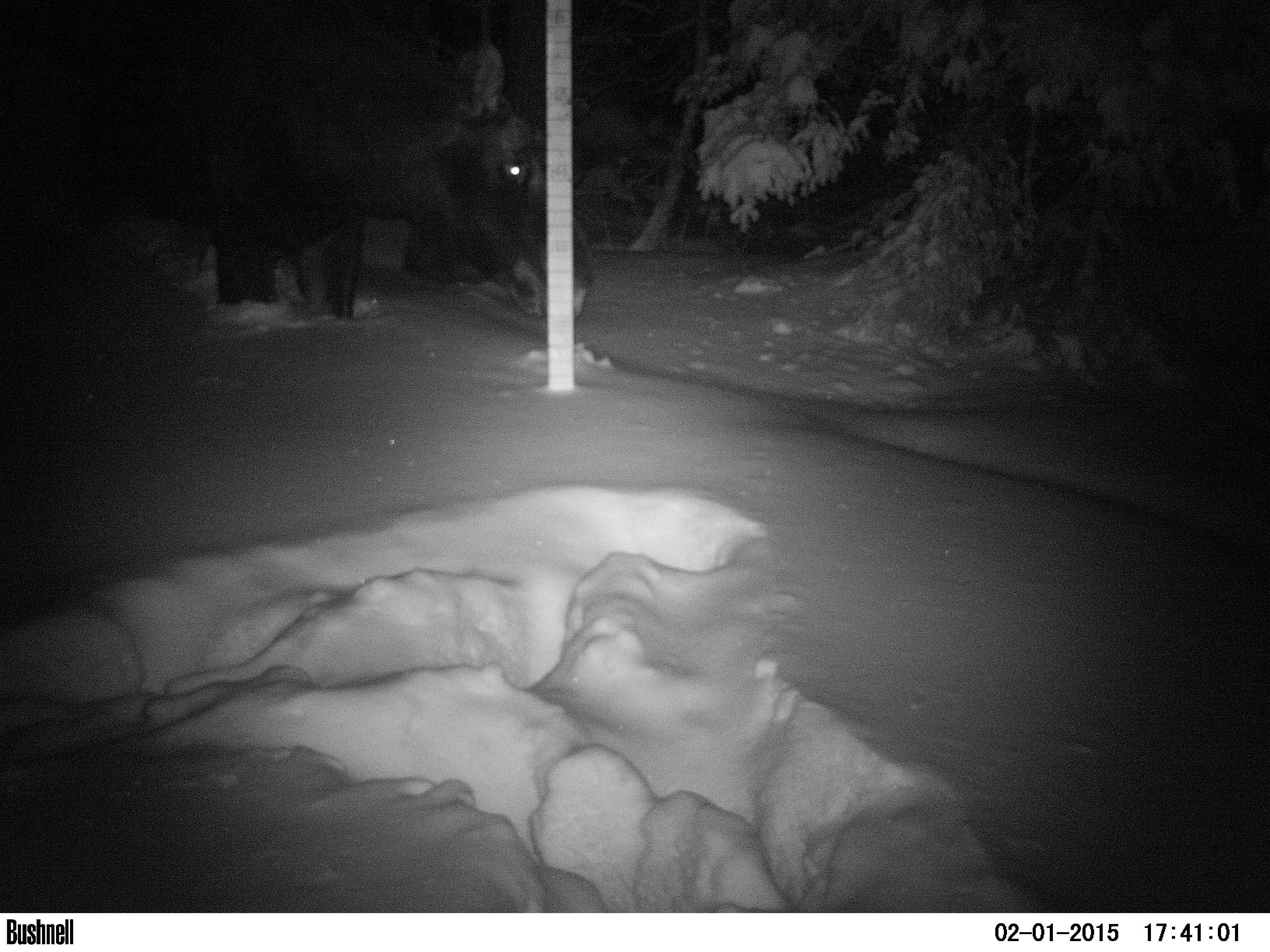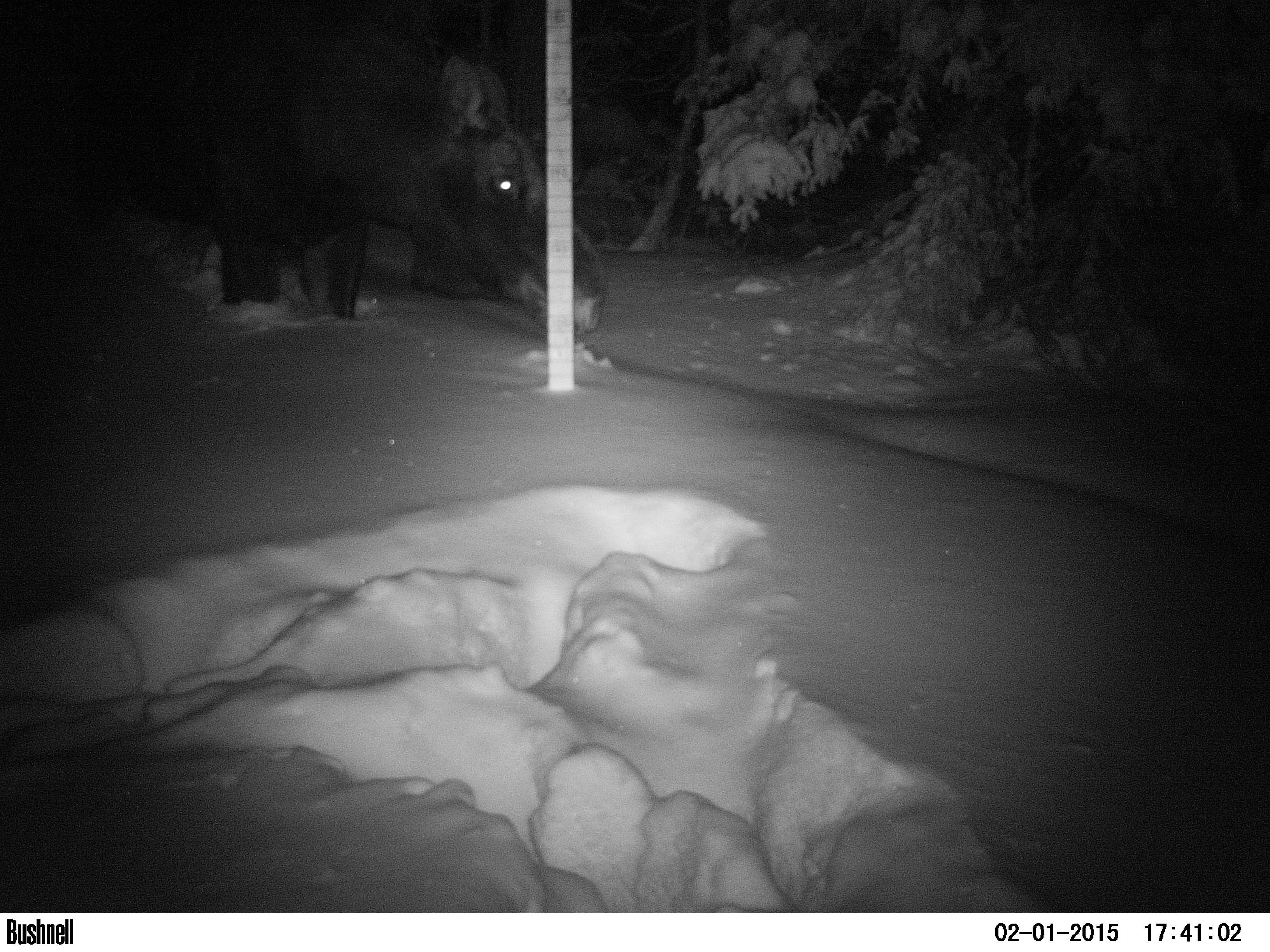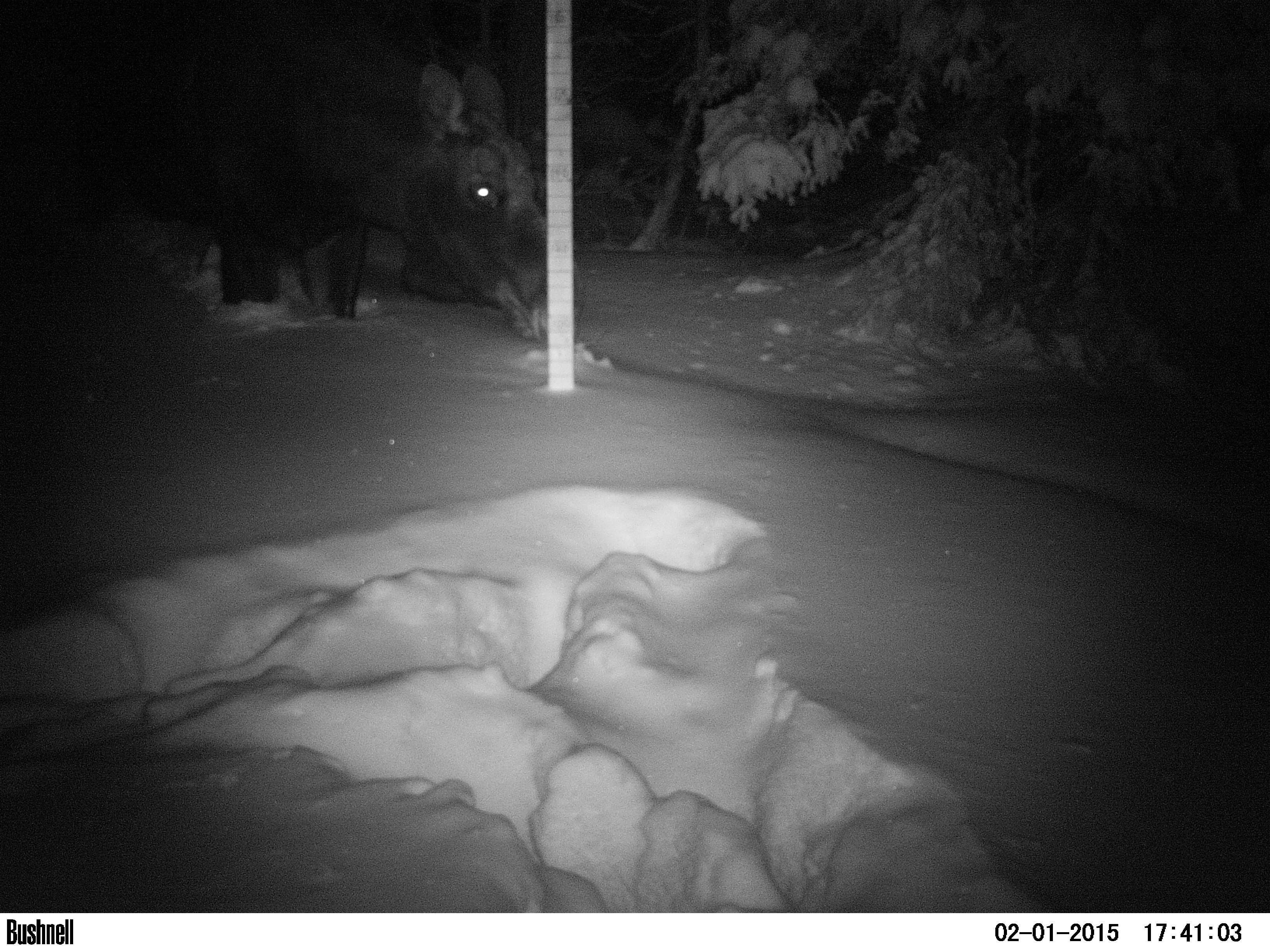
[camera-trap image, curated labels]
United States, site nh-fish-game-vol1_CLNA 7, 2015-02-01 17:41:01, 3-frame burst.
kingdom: Animalia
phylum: Chordata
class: Mammalia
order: Artiodactyla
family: Cervidae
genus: Alces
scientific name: Alces alces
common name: moose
Moose (Alces alces).